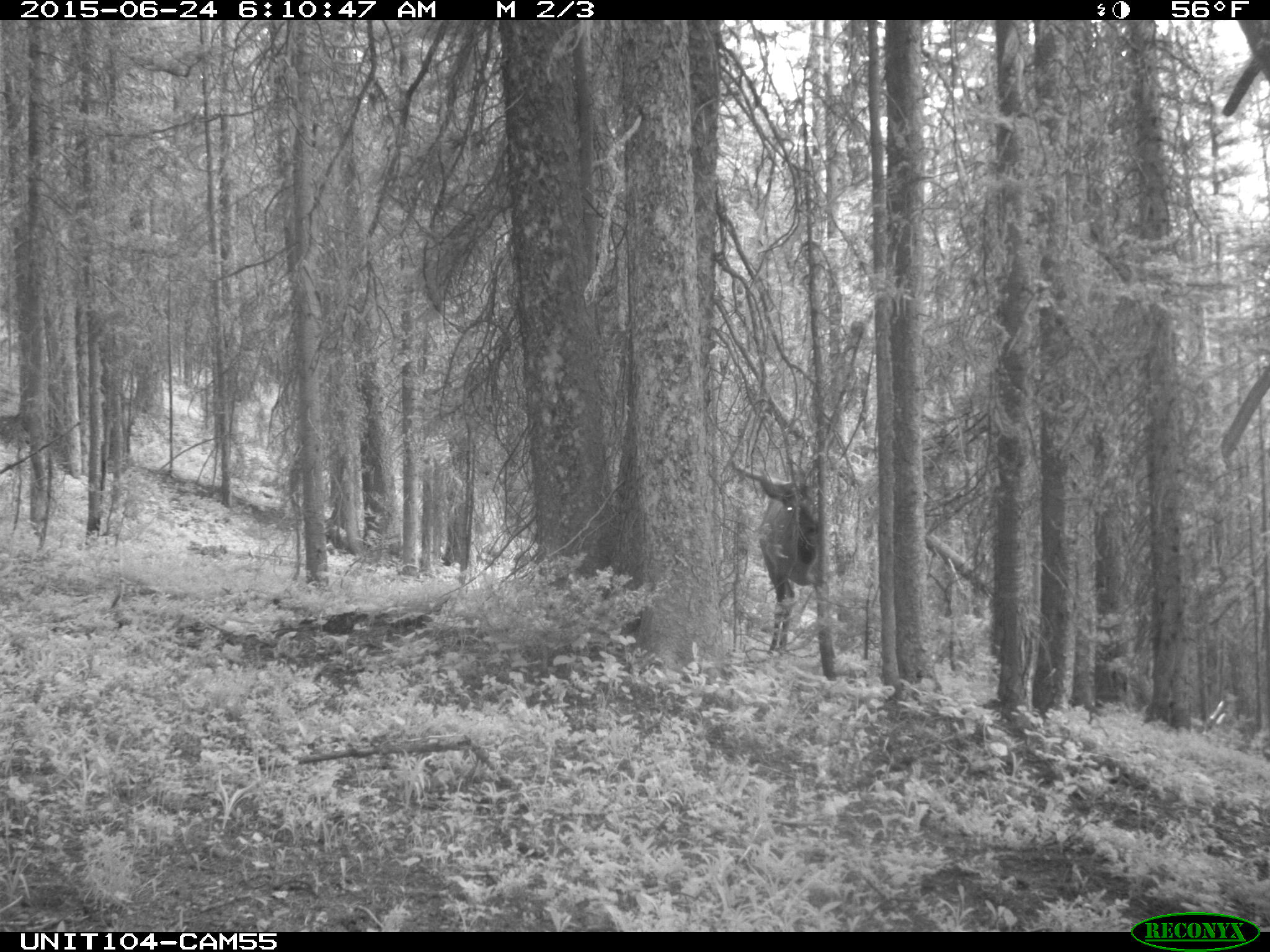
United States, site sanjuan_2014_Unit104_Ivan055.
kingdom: Animalia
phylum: Chordata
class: Mammalia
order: Artiodactyla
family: Cervidae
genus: Cervus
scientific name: Cervus elaphus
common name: red deer